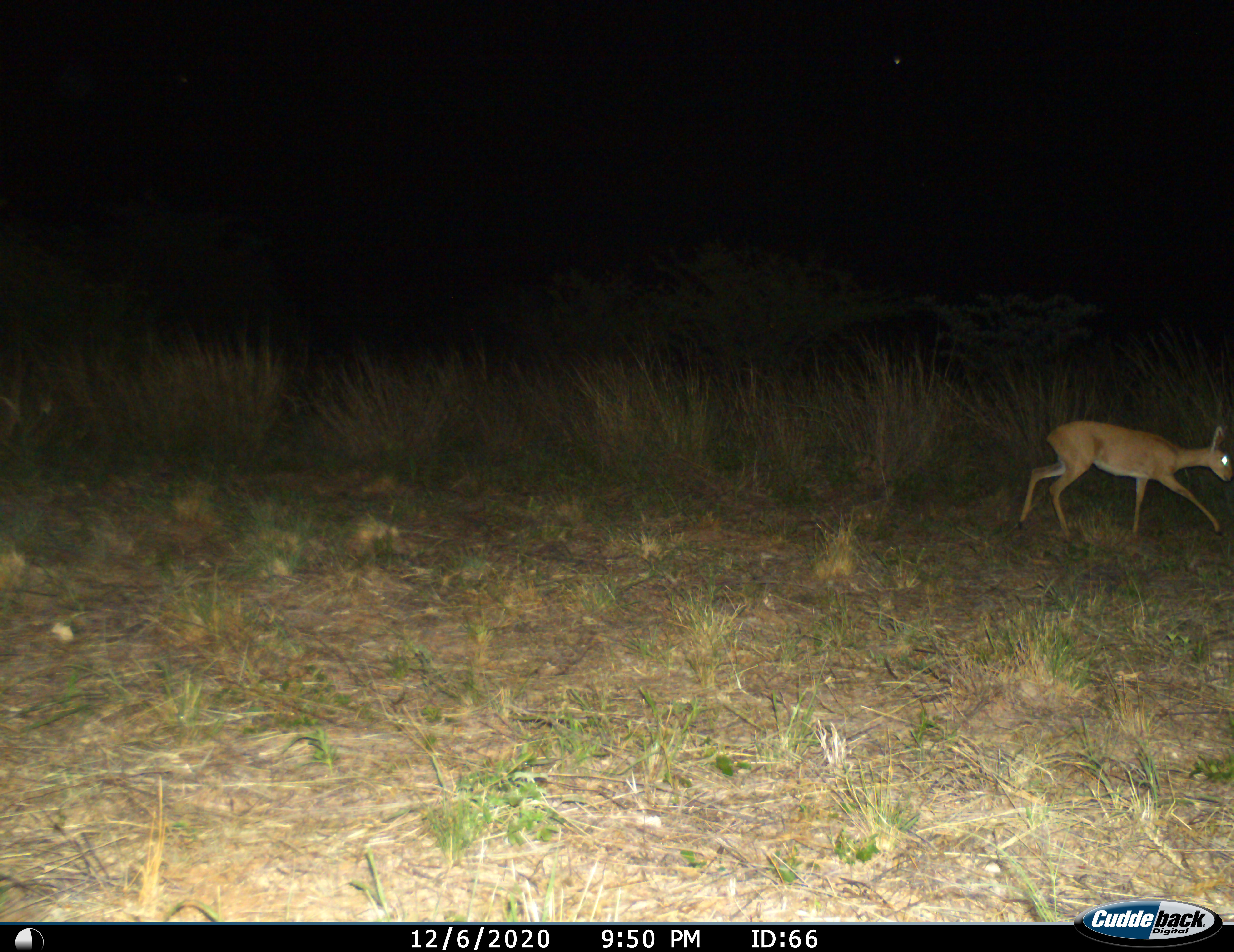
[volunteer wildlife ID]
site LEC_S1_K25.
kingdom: Animalia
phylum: Chordata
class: Mammalia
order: Artiodactyla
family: Bovidae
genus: Raphicerus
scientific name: Raphicerus campestris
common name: steenbok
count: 1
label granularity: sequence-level